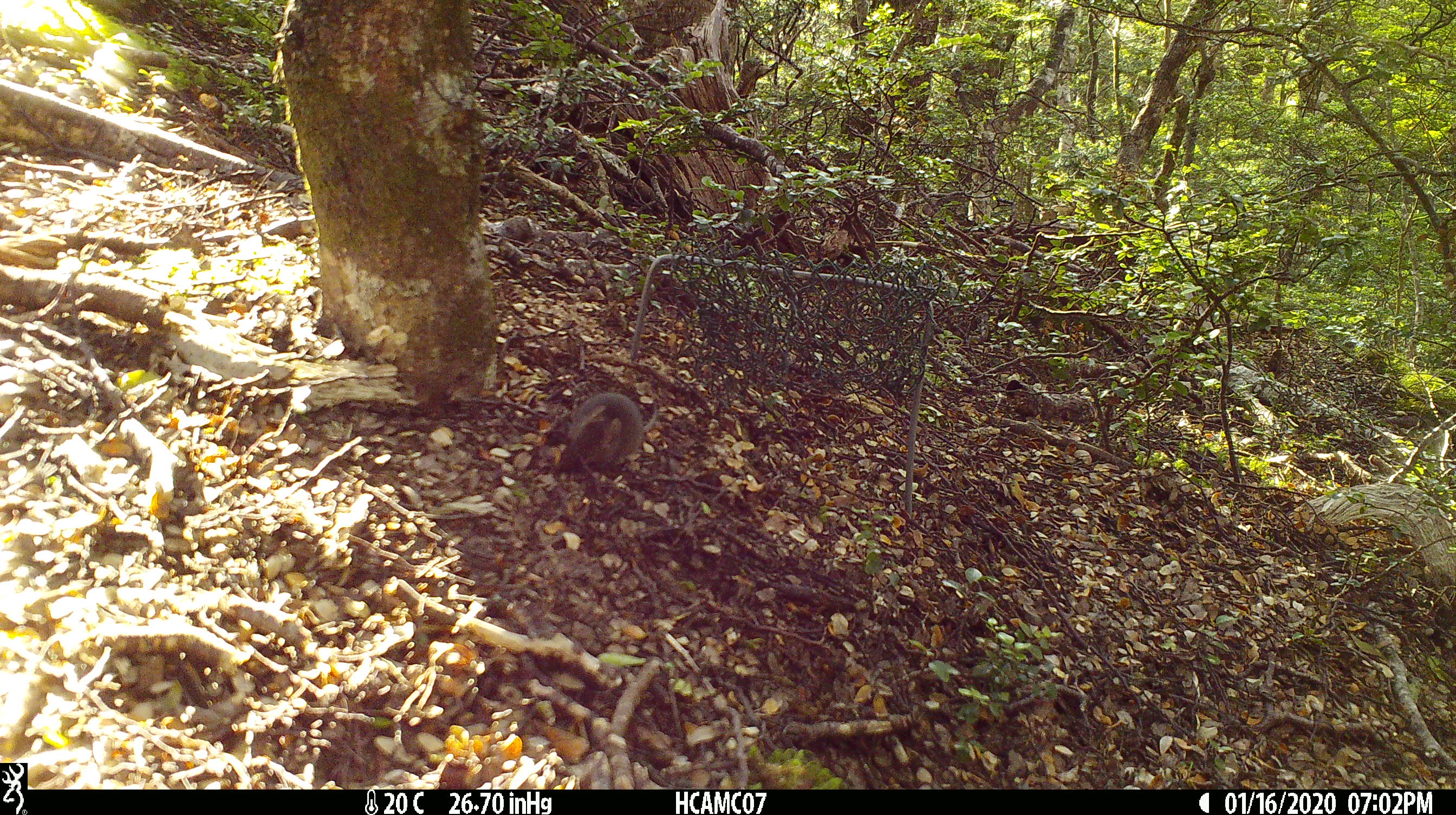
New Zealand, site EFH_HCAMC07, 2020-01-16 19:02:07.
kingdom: Animalia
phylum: Chordata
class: Mammalia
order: Rodentia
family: Muridae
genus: Mus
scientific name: Mus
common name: mouse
Mouse (Mus).